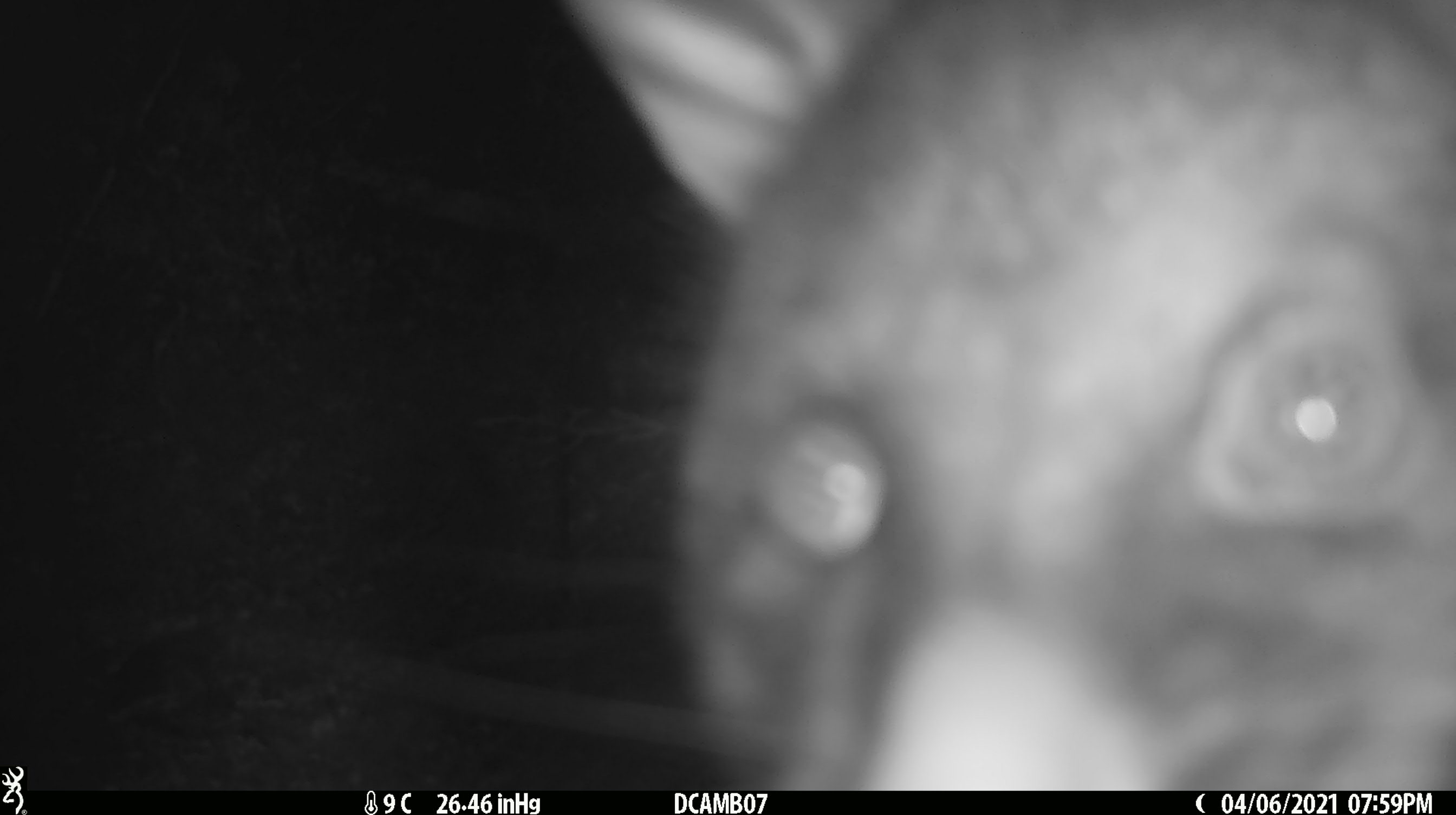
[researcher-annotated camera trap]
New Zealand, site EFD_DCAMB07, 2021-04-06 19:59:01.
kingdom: Animalia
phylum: Chordata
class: Mammalia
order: Diprotodontia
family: Phalangeridae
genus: Trichosurus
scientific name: Trichosurus vulpecula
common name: common brushtail possum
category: possum